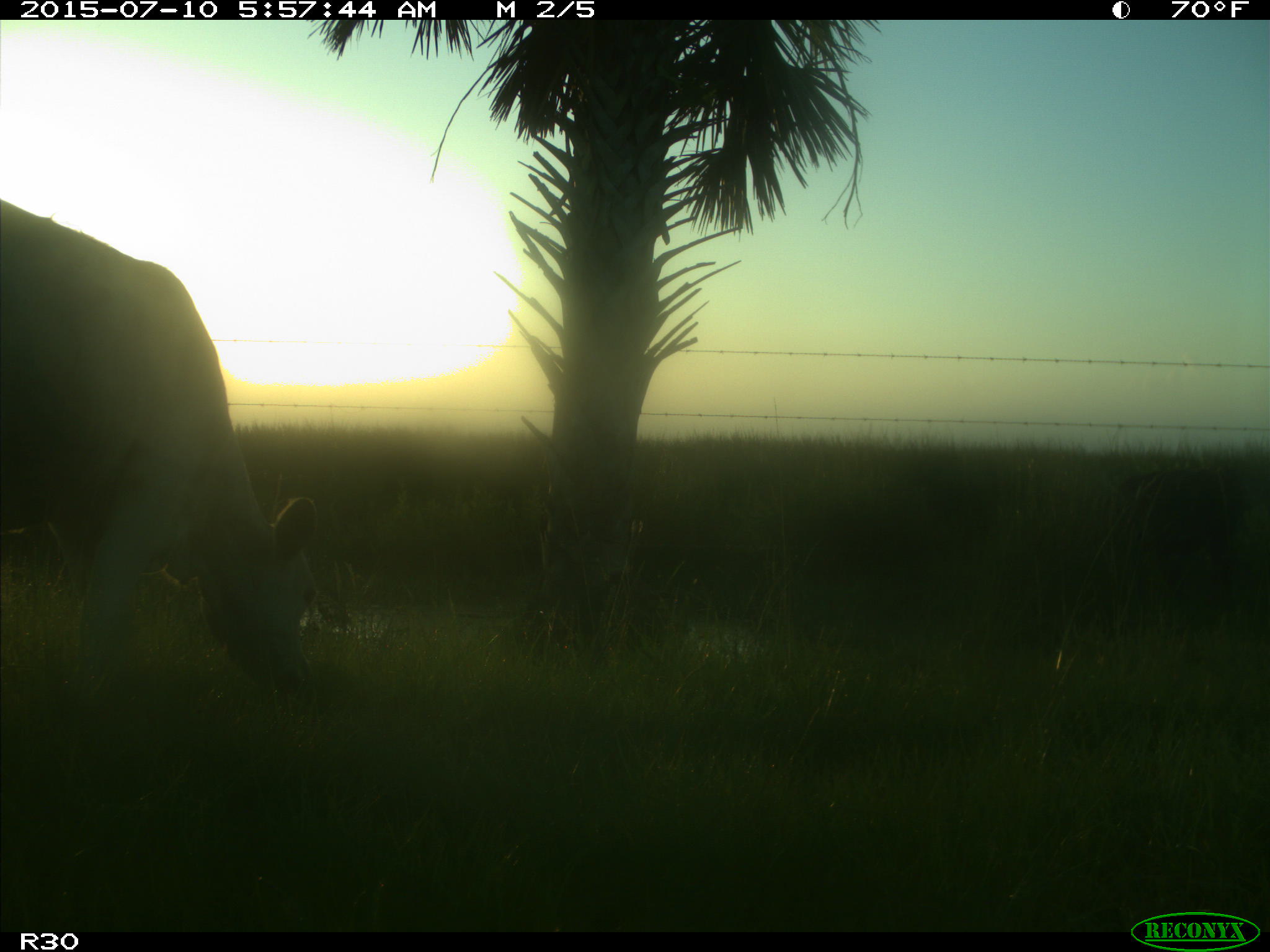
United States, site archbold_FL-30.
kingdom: Animalia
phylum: Chordata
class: Mammalia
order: Artiodactyla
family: Bovidae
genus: Bos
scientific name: Bos taurus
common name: domestic cow